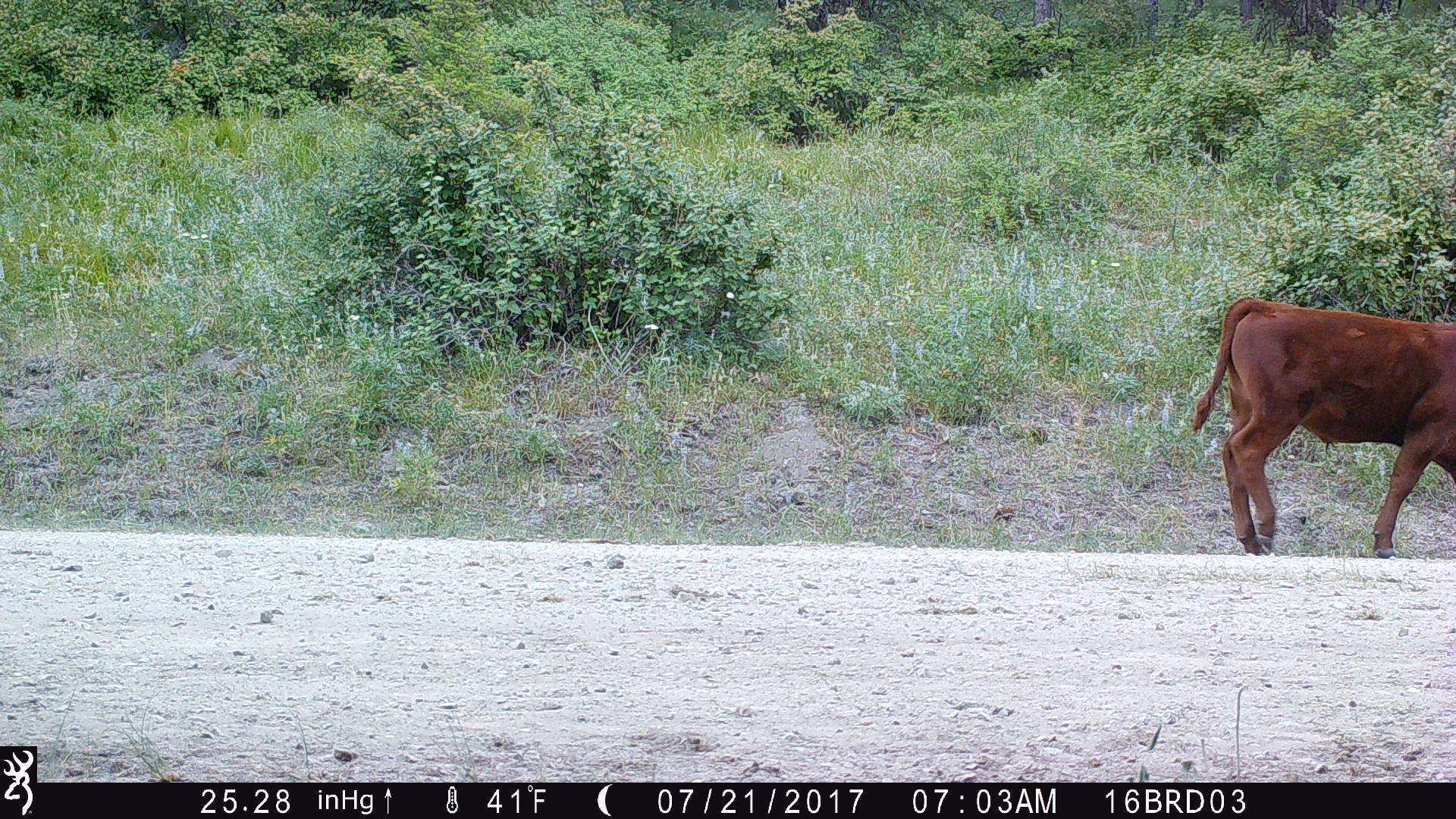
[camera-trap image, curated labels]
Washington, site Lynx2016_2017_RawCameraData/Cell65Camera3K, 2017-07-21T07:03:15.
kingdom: Animalia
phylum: Chordata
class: Mammalia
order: Artiodactyla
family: Bovidae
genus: Bos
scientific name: Bos taurus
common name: domestic cattle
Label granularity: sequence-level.